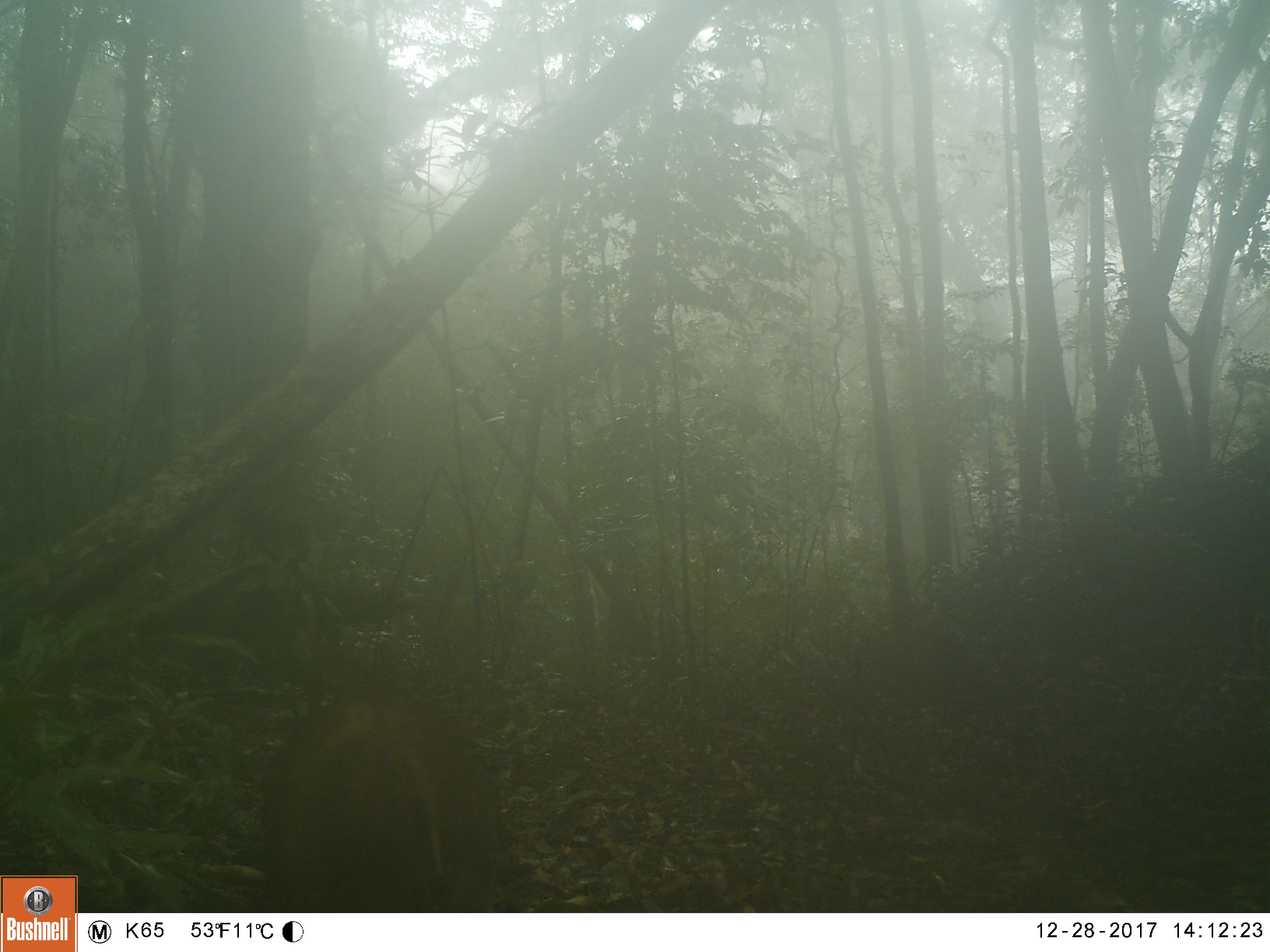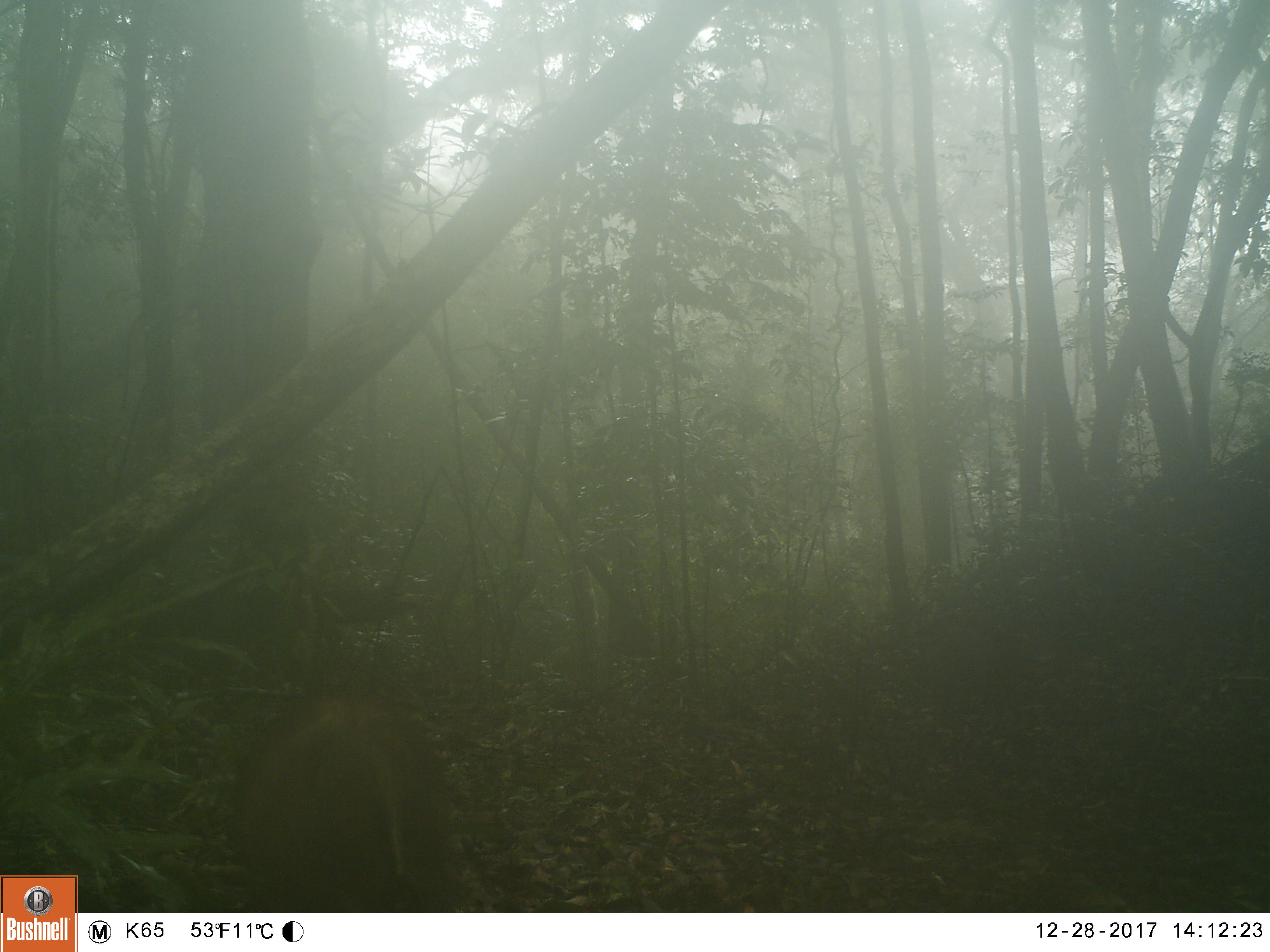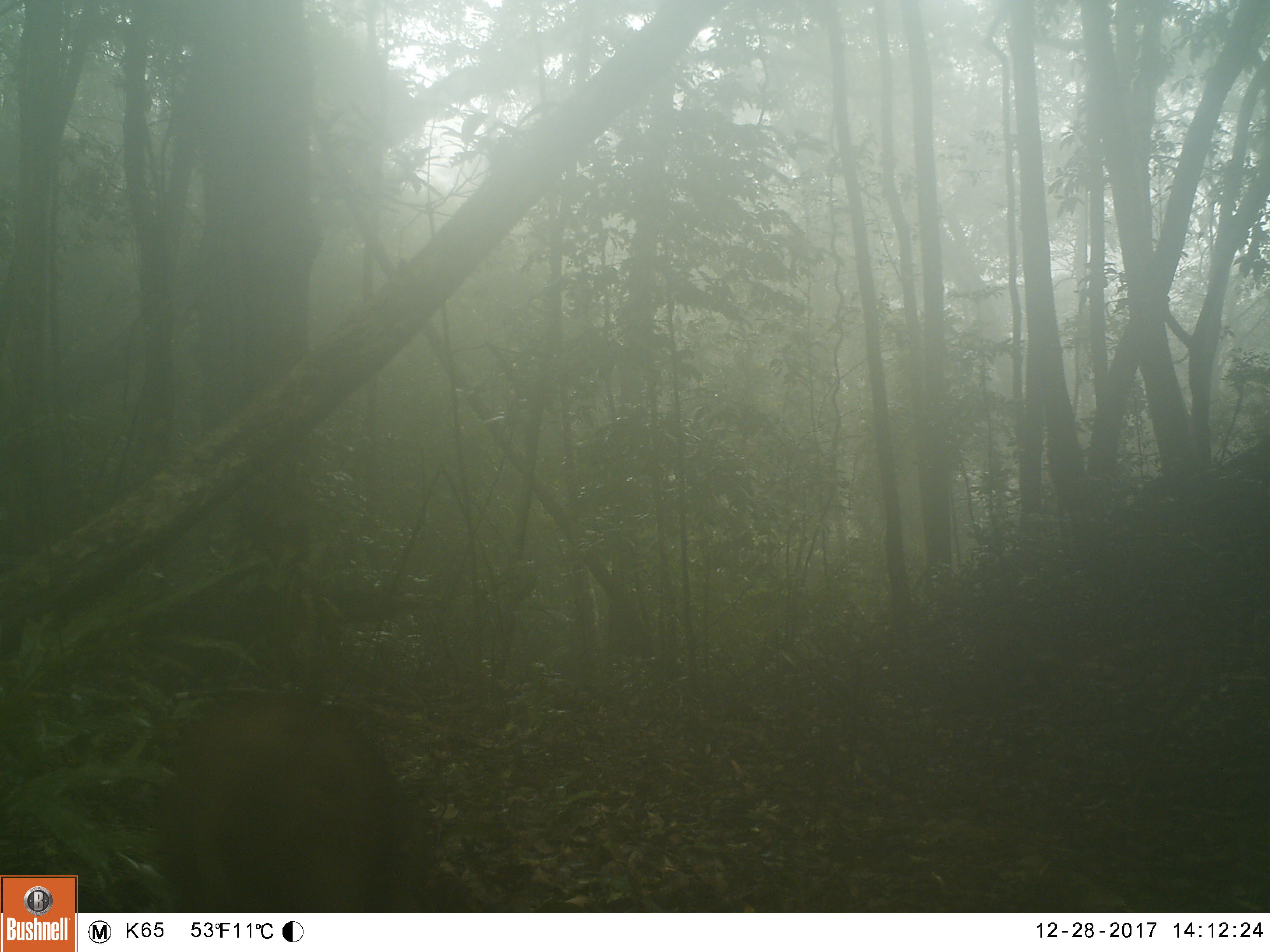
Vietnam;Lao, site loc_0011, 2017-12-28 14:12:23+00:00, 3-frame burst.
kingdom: Animalia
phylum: Chordata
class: Mammalia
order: Artiodactyla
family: Suidae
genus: Sus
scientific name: Sus scrofa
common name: eurasian wild pig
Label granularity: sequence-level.